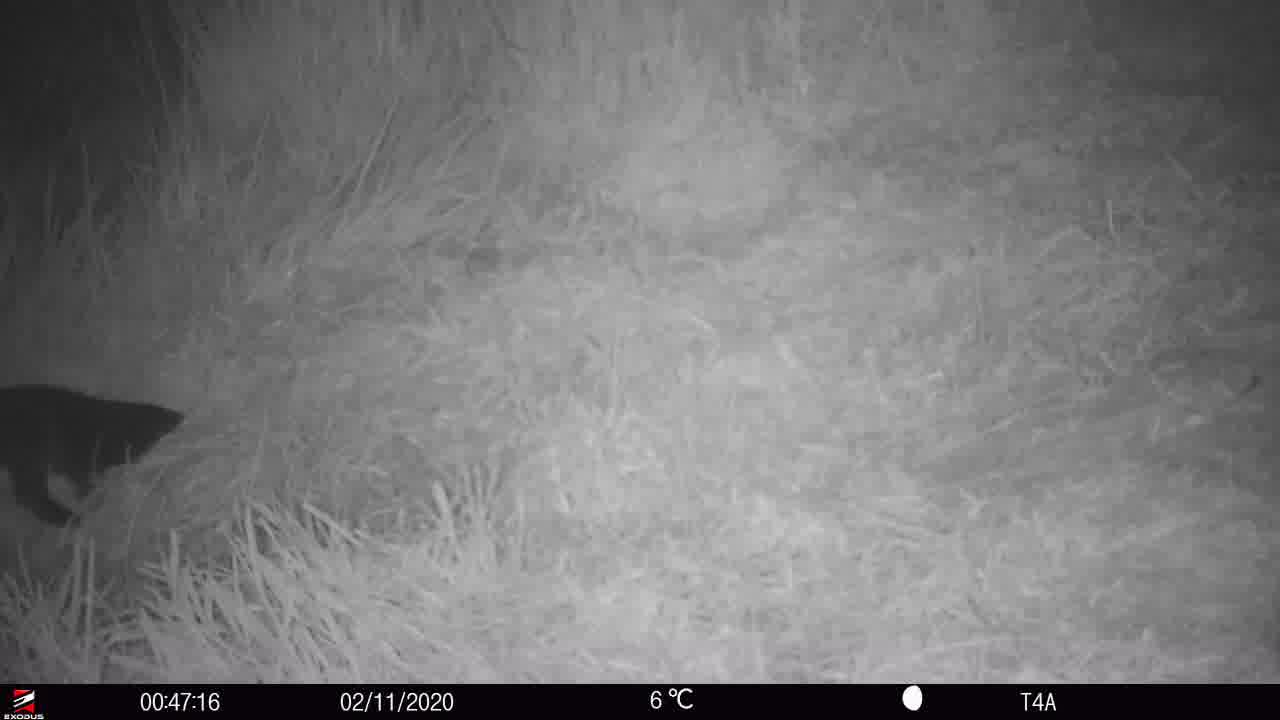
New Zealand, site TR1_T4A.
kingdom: Animalia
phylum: Chordata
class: Aves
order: Sphenisciformes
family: Spheniscidae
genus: Eudyptula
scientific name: Eudyptula minor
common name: little blue penguin